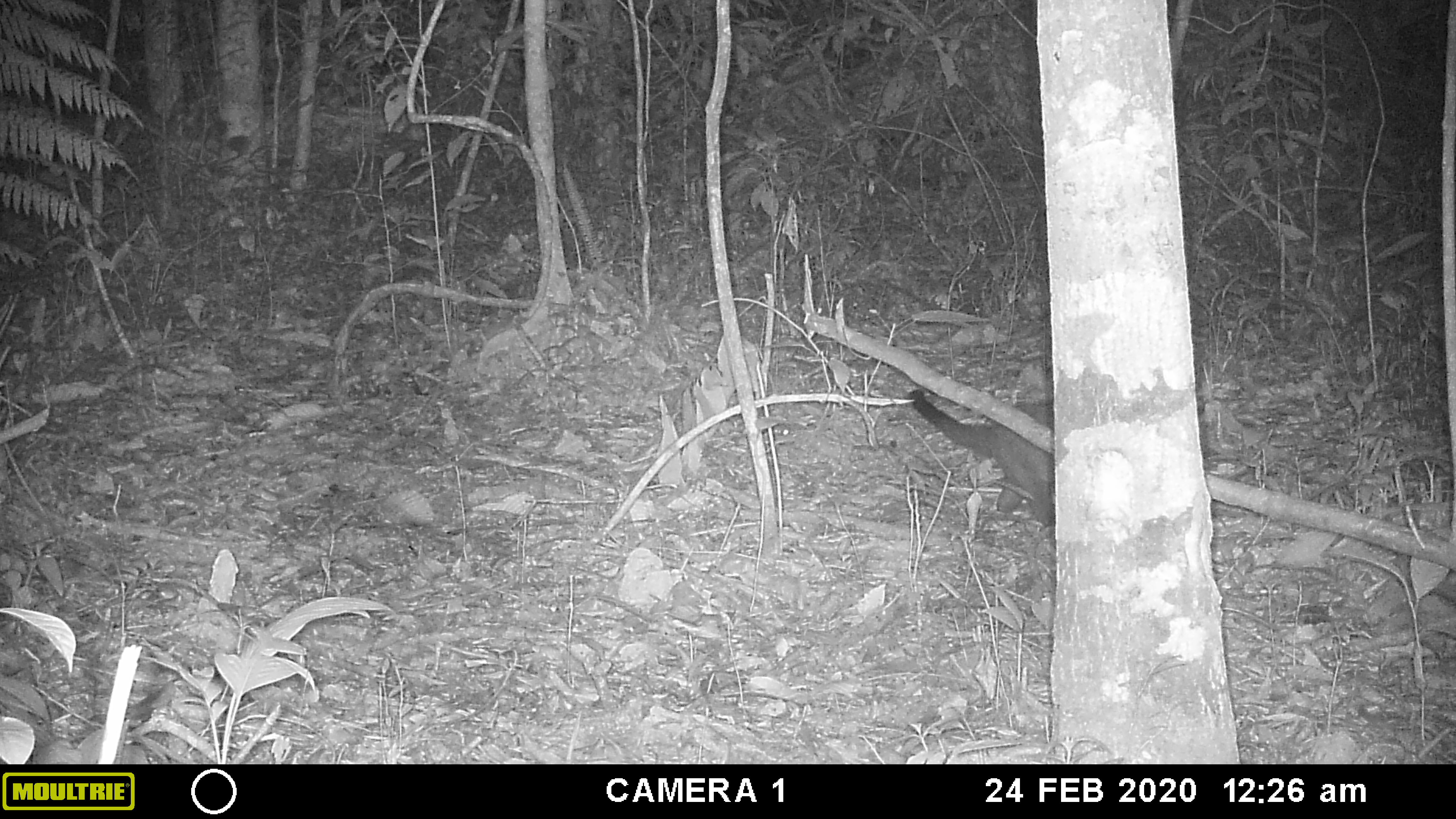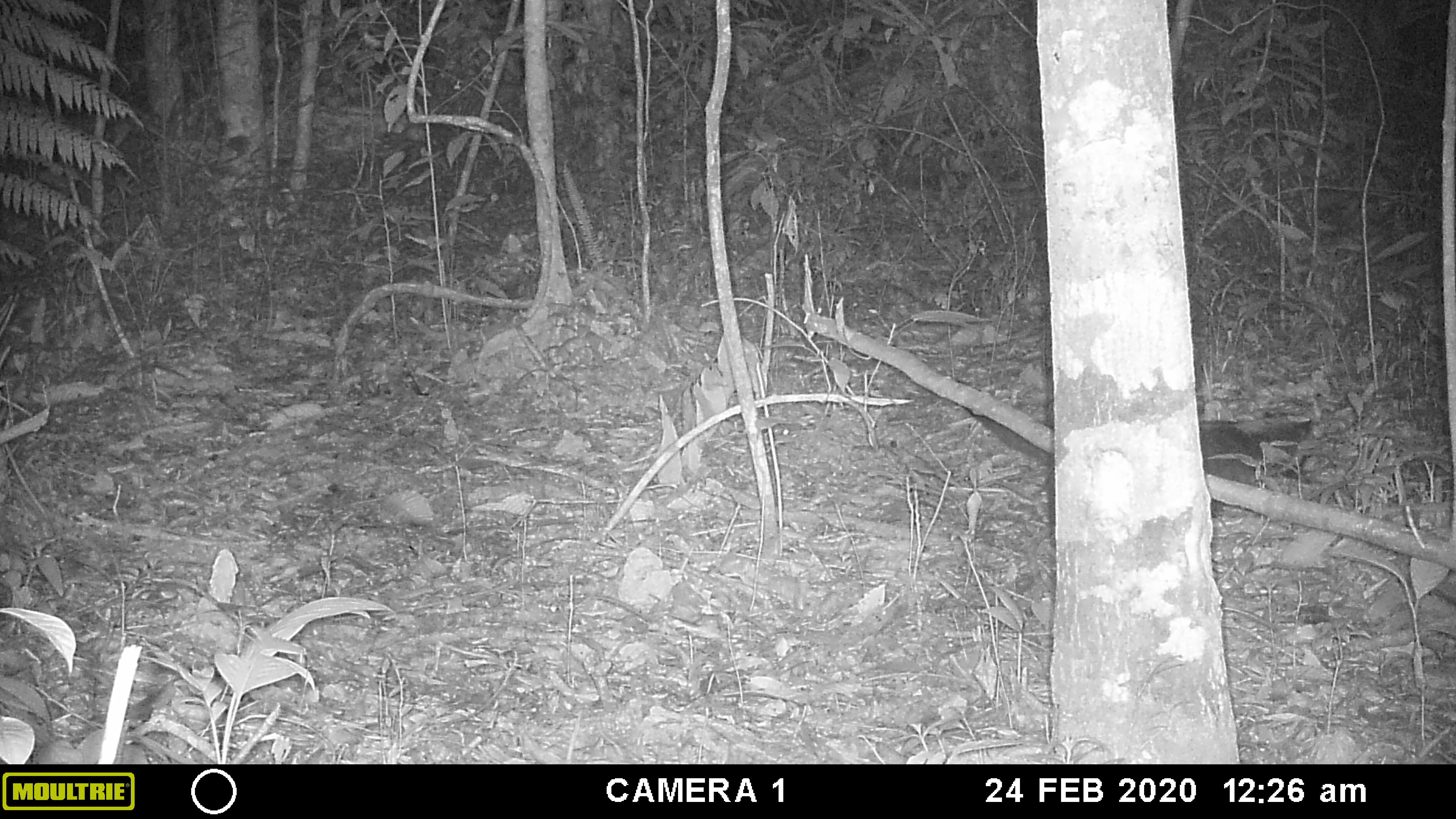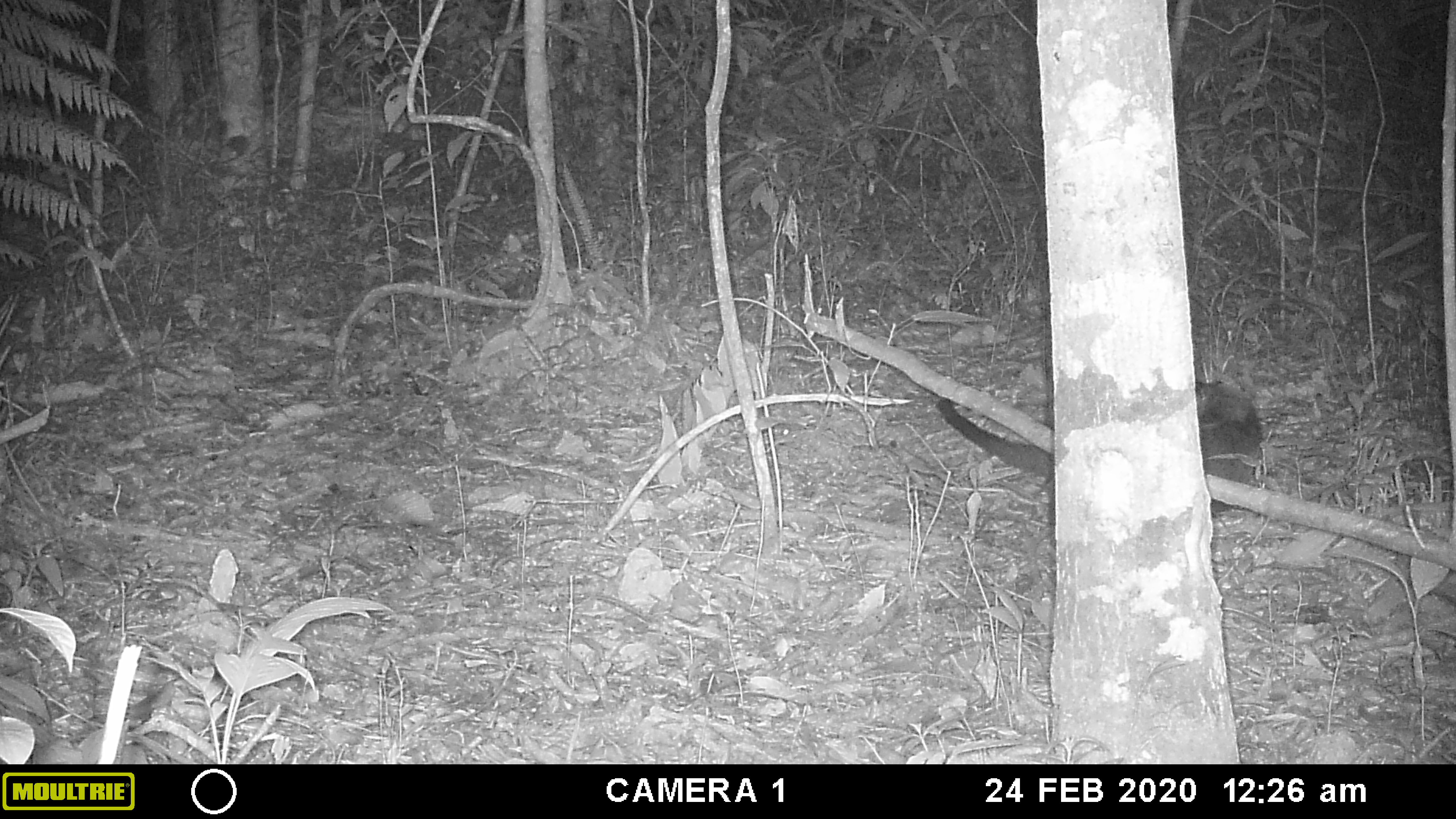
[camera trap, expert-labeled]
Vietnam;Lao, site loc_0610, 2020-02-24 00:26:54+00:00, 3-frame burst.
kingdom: Animalia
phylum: Chordata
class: Mammalia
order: Carnivora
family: Viverridae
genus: Paguma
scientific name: Paguma larvata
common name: masked palm civet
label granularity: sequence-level